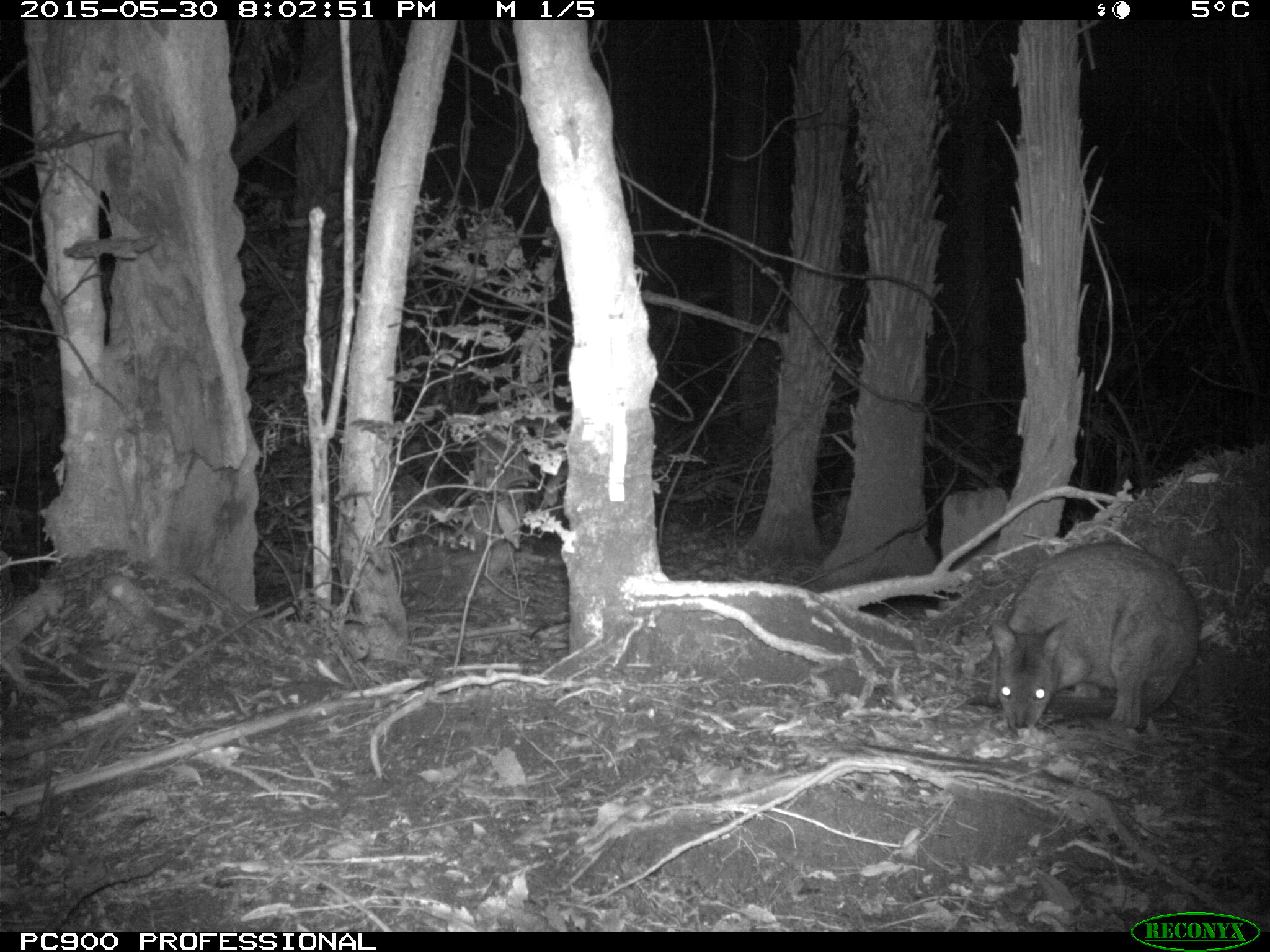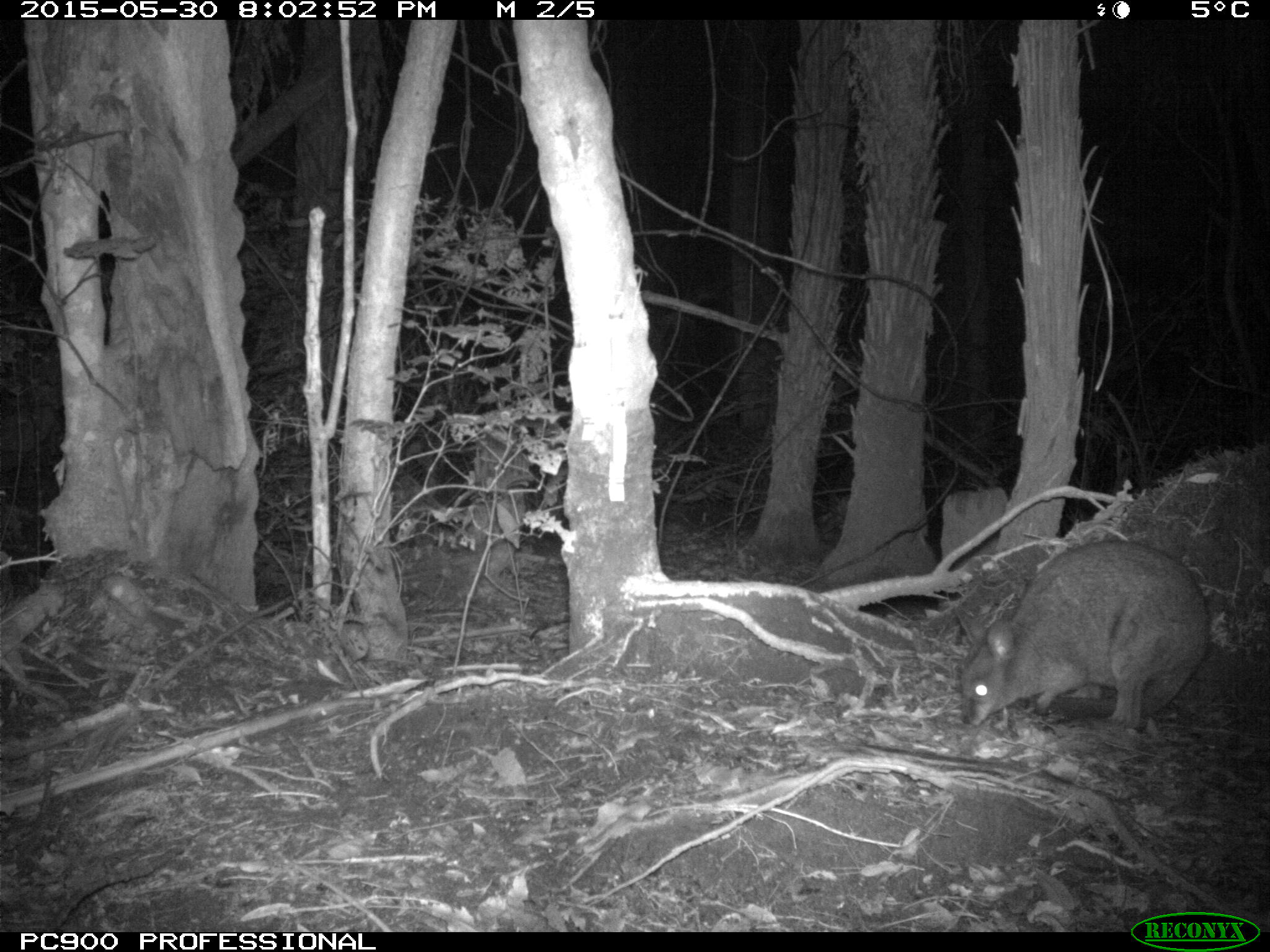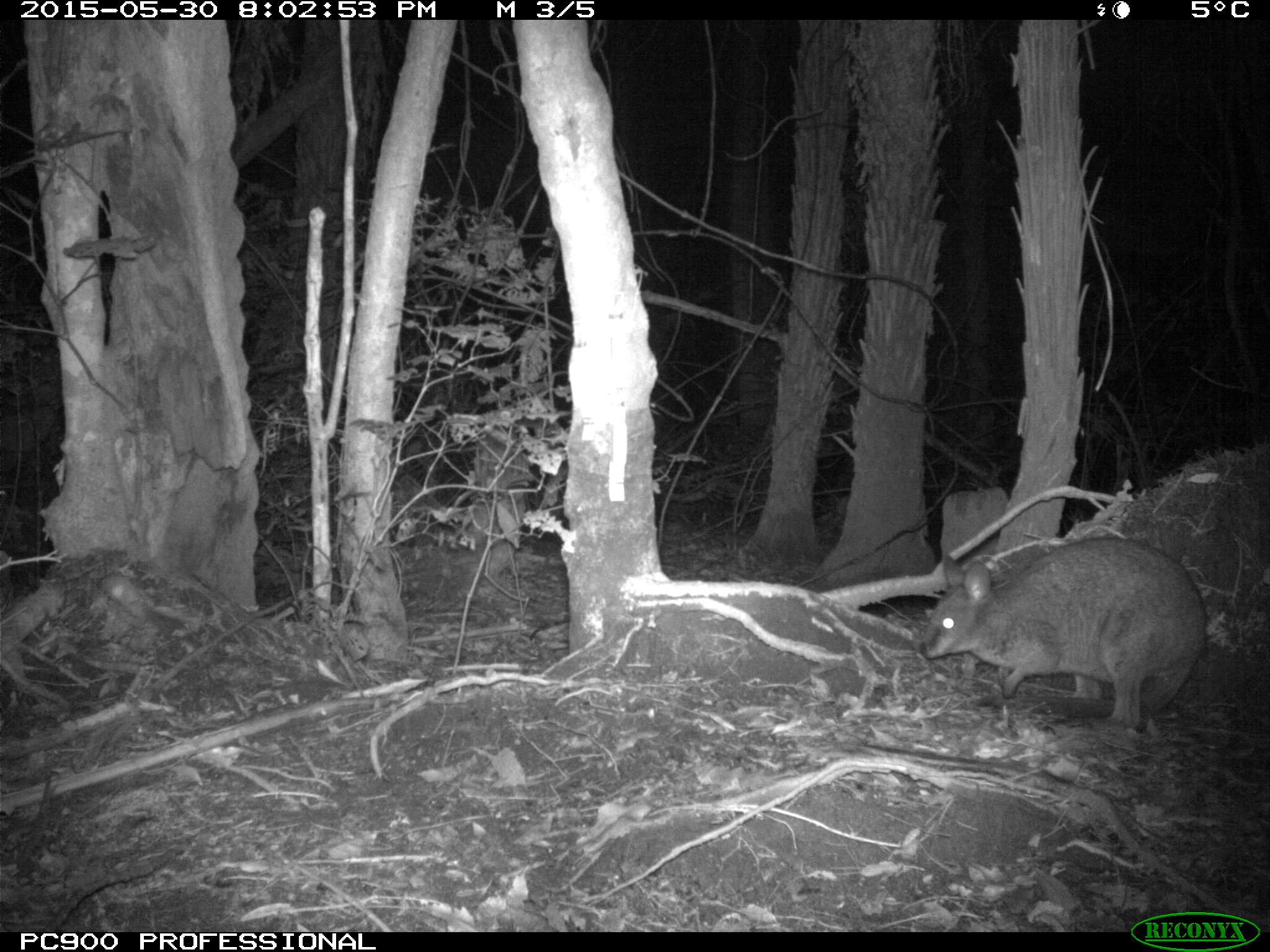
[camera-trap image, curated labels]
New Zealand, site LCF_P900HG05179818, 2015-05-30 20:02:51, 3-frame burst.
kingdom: Animalia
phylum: Chordata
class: Mammalia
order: Diprotodontia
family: Macropodidae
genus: Notamacropus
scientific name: Notamacropus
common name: wallaby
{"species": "wallaby (Notamacropus)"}